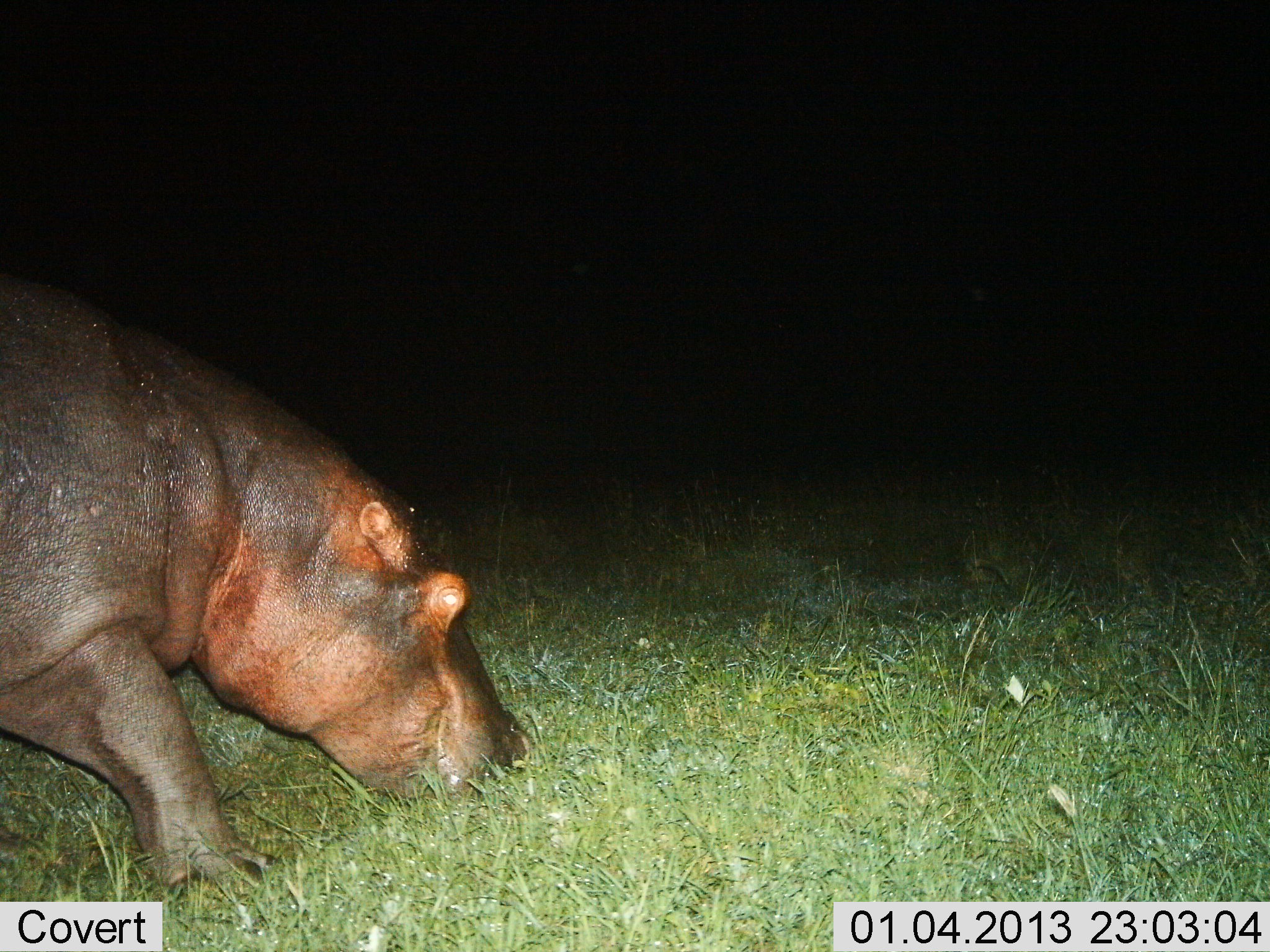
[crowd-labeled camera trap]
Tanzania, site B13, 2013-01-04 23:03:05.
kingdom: Animalia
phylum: Chordata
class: Mammalia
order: Artiodactyla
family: Hippopotamidae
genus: Hippopotamus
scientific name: Hippopotamus amphibius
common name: hippopotamus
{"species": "hippopotamus (Hippopotamus amphibius)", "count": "1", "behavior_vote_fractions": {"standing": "5%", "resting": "0%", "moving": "29%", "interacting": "0%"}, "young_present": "0%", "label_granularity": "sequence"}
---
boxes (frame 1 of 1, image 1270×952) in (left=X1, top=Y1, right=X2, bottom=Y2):
animal: (left=0, top=281, right=528, bottom=899)